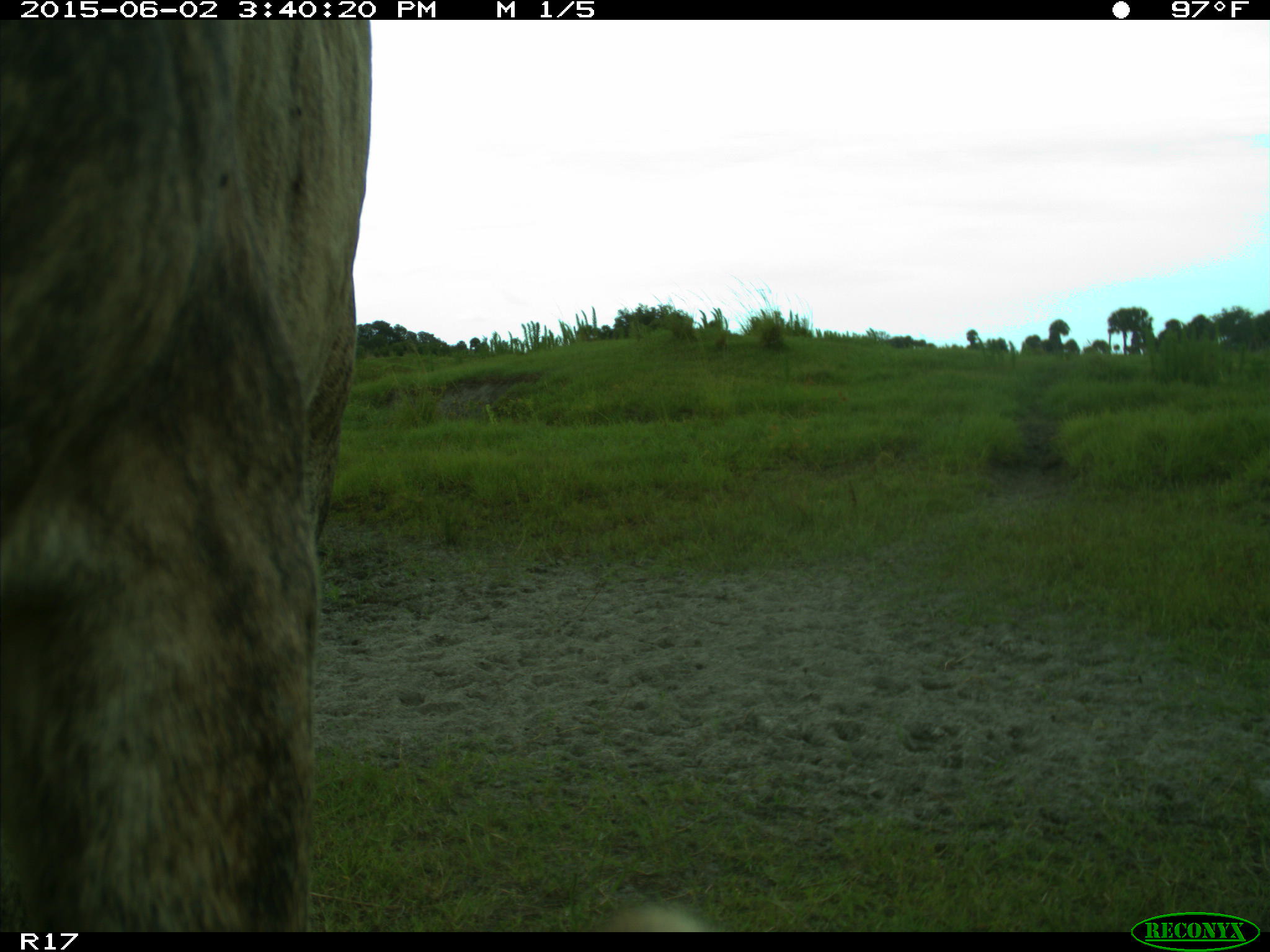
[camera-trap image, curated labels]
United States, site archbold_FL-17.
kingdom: Animalia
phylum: Chordata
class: Mammalia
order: Artiodactyla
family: Bovidae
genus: Bos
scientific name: Bos taurus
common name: domestic cow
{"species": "Bos taurus (domestic cow)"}